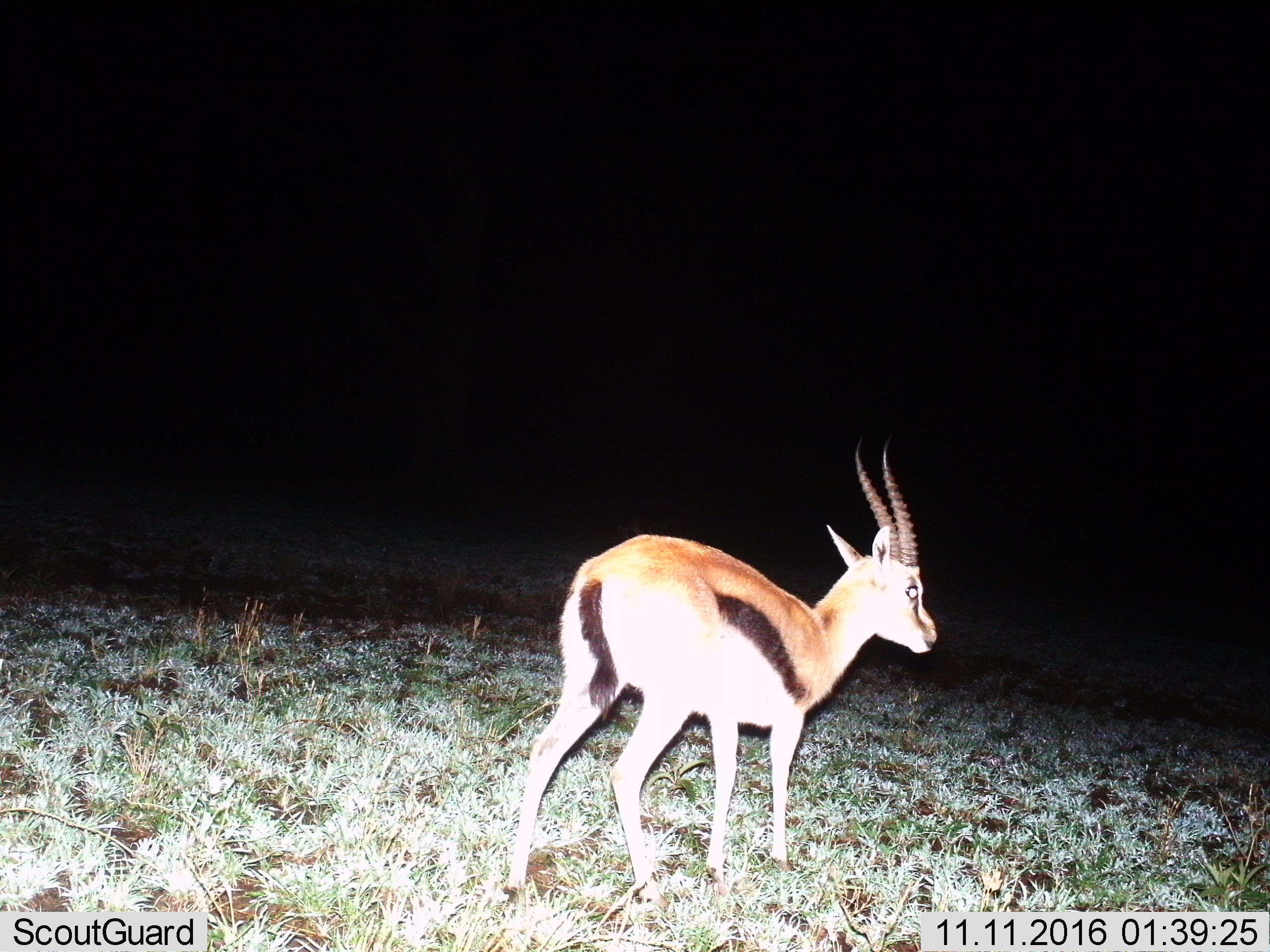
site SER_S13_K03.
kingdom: Animalia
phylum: Chordata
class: Mammalia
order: Artiodactyla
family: Bovidae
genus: Eudorcas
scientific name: Eudorcas thomsonii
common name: thomson's gazelle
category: gazellethomsons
Gazellethomsons (thomson's gazelle) (Eudorcas thomsonii), count 1. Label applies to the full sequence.